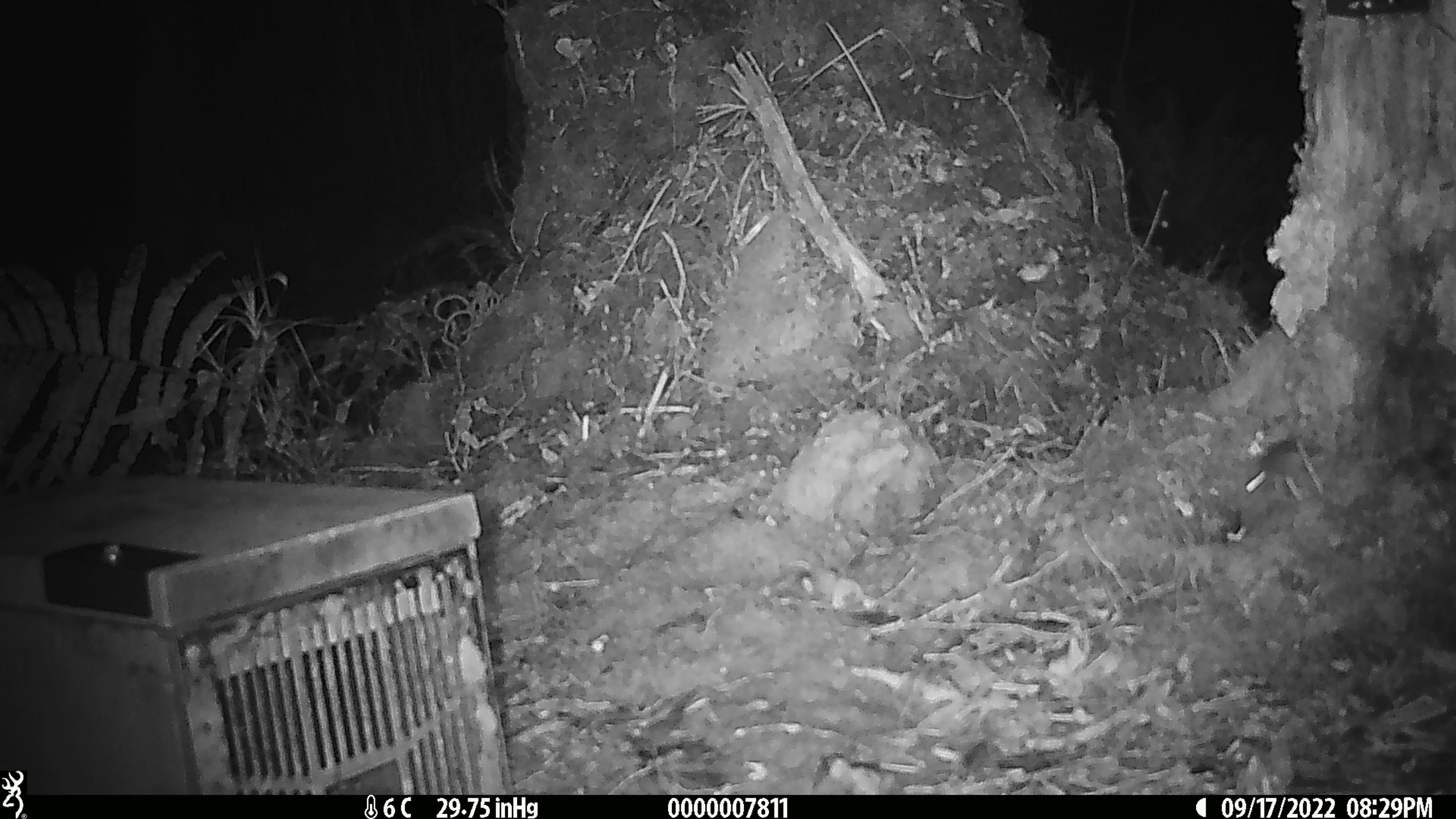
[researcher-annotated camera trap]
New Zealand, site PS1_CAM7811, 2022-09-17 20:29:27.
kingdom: Animalia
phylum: Chordata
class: Mammalia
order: Rodentia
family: Muridae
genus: Mus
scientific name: Mus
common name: mouse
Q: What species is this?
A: Mouse (Mus).